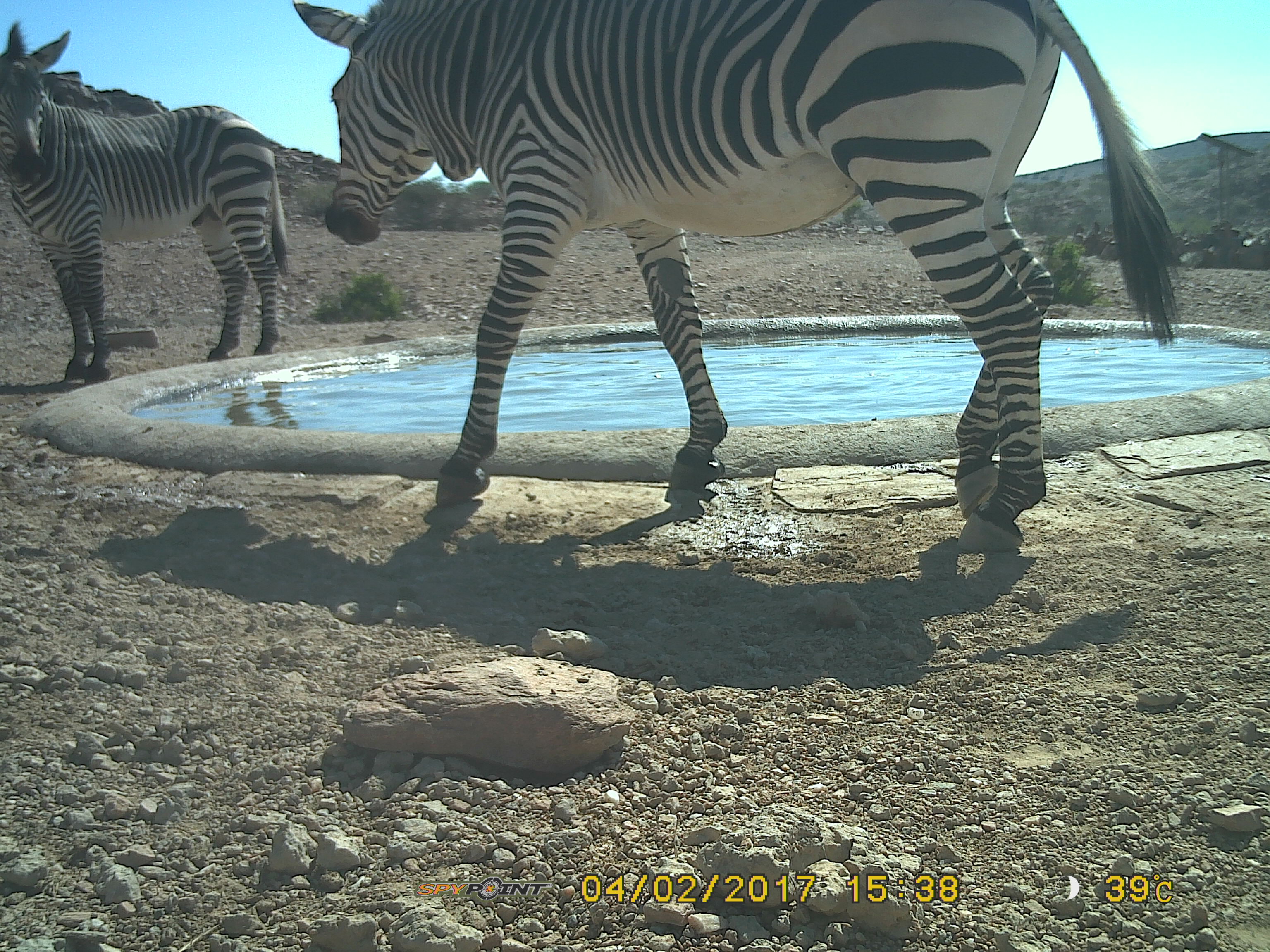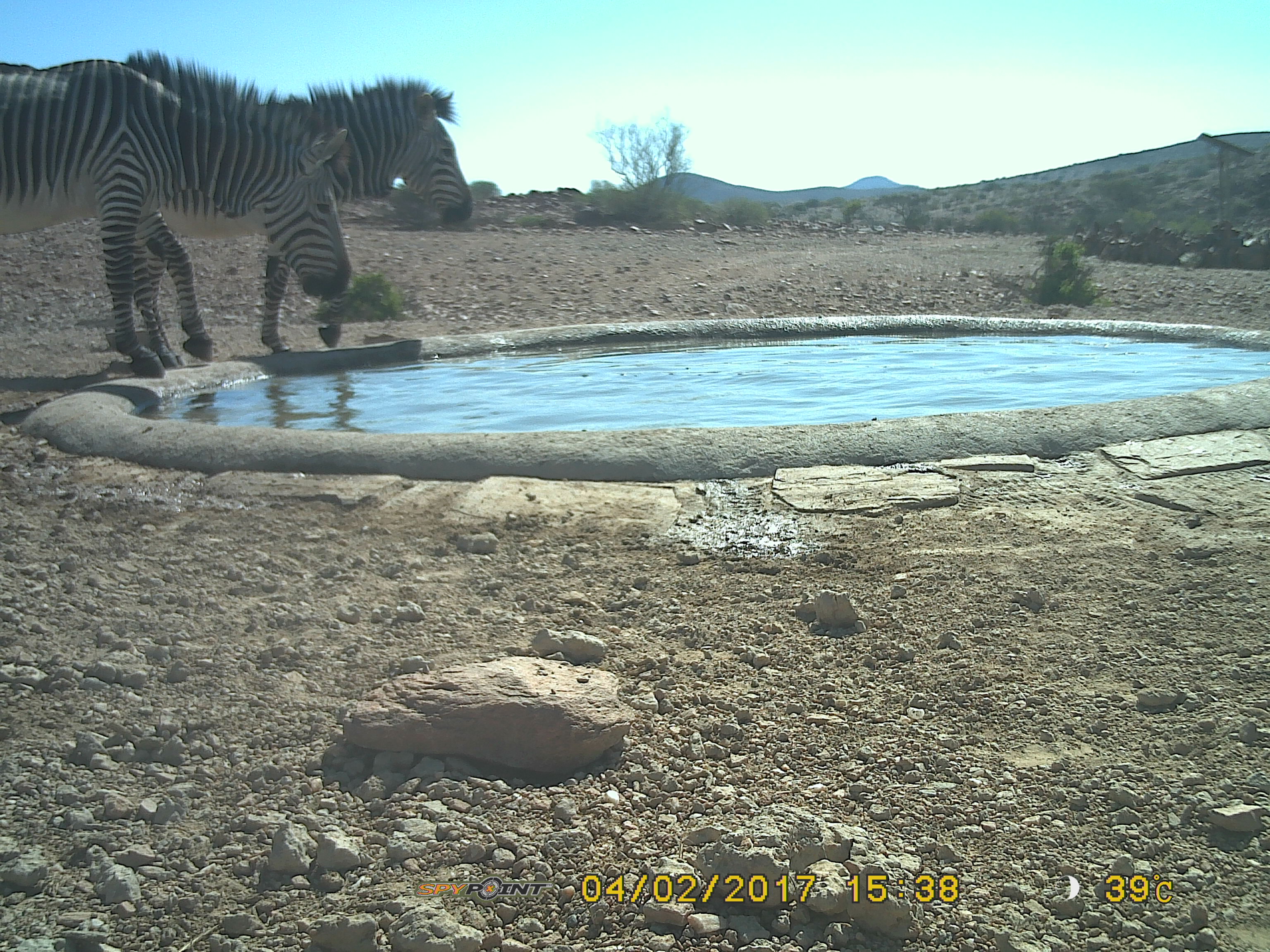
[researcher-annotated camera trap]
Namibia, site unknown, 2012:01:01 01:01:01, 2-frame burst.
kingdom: Animalia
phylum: Chordata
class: Mammalia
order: Perissodactyla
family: Equidae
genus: Equus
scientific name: Equus zebra hartmannae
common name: hartmann's mountain zebra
Equus zebra hartmannae (hartmann's mountain zebra).